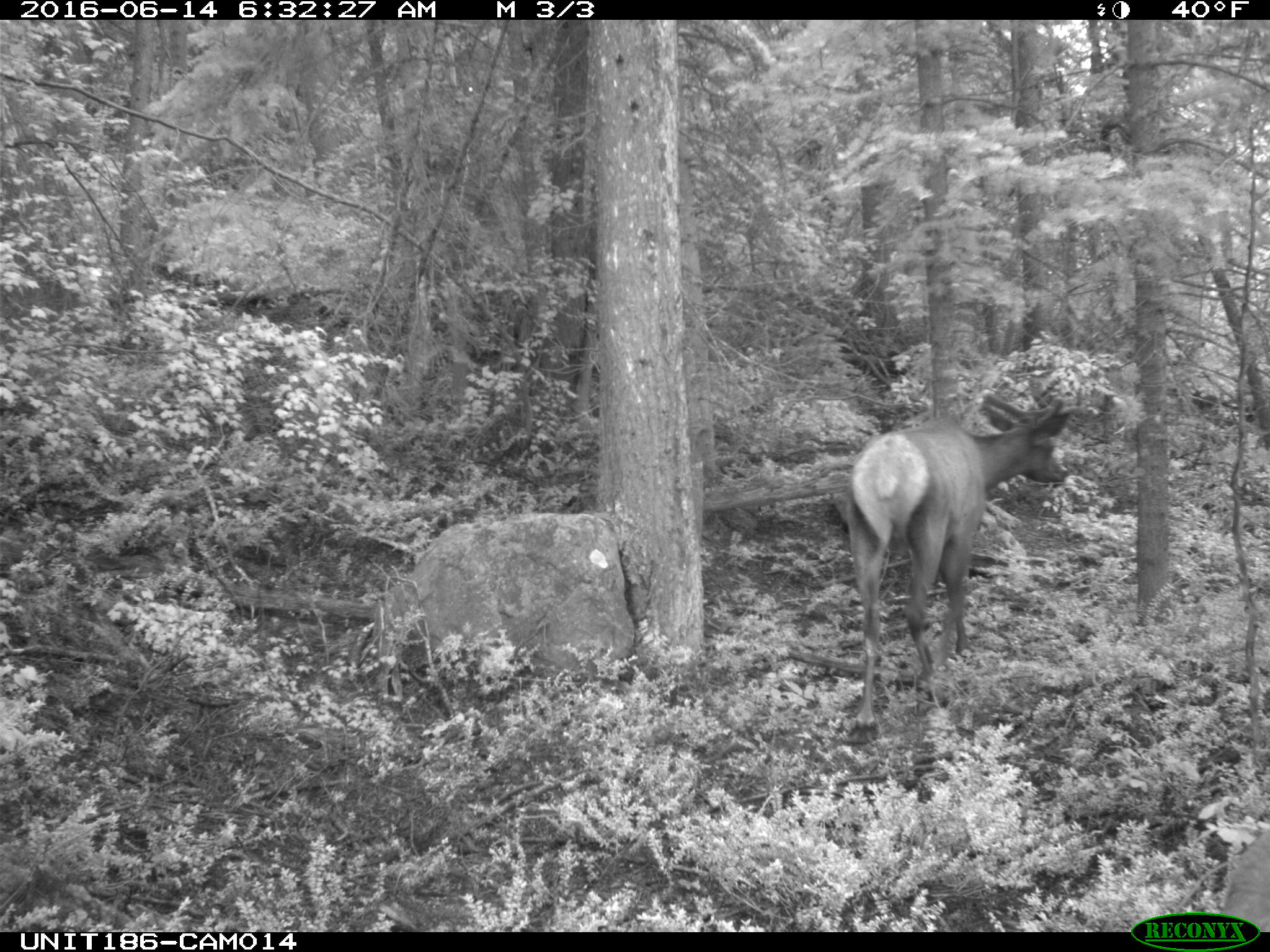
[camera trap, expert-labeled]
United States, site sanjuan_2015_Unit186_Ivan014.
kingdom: Animalia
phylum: Chordata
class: Mammalia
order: Artiodactyla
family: Cervidae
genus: Cervus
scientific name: Cervus elaphus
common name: red deer